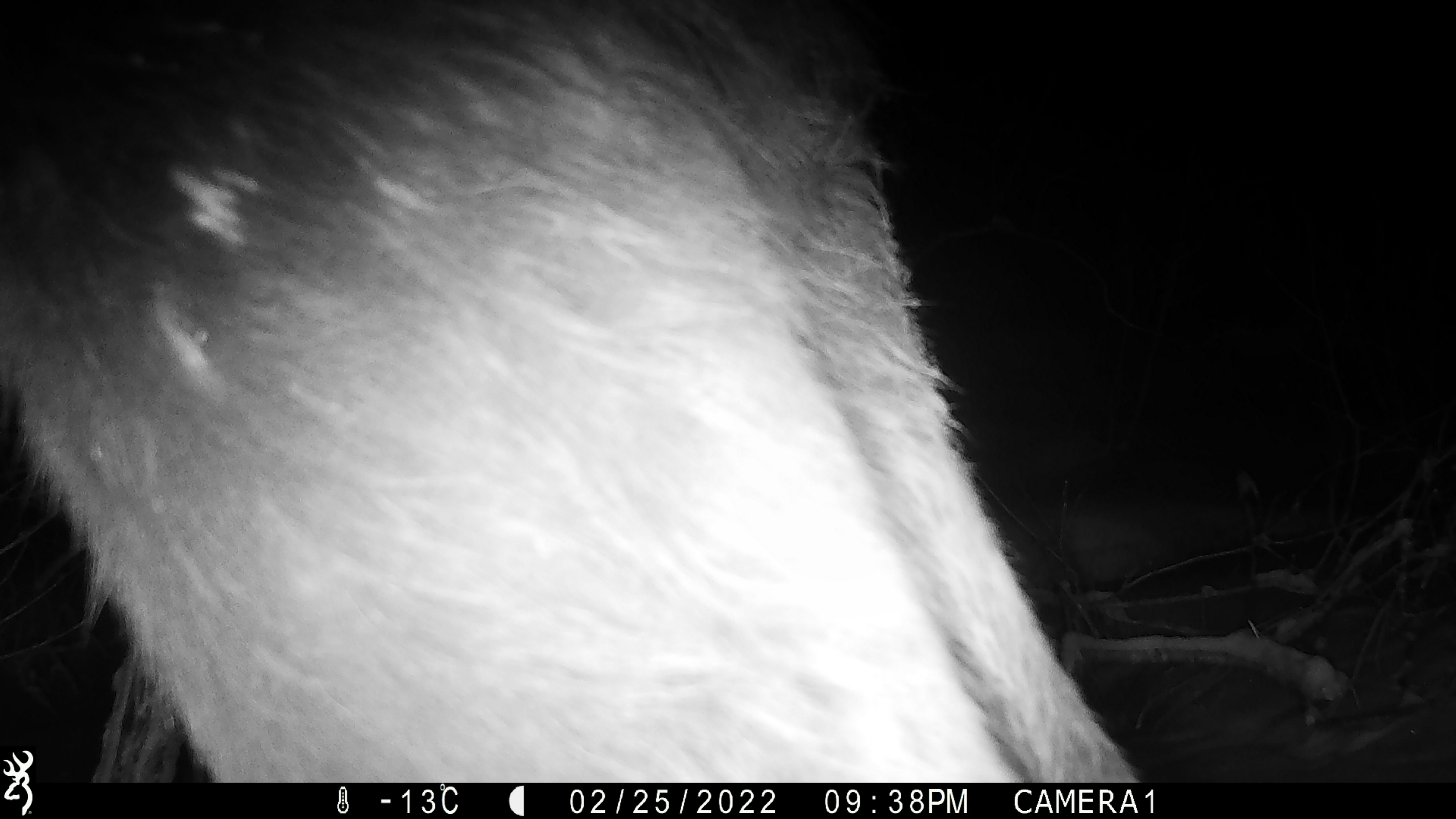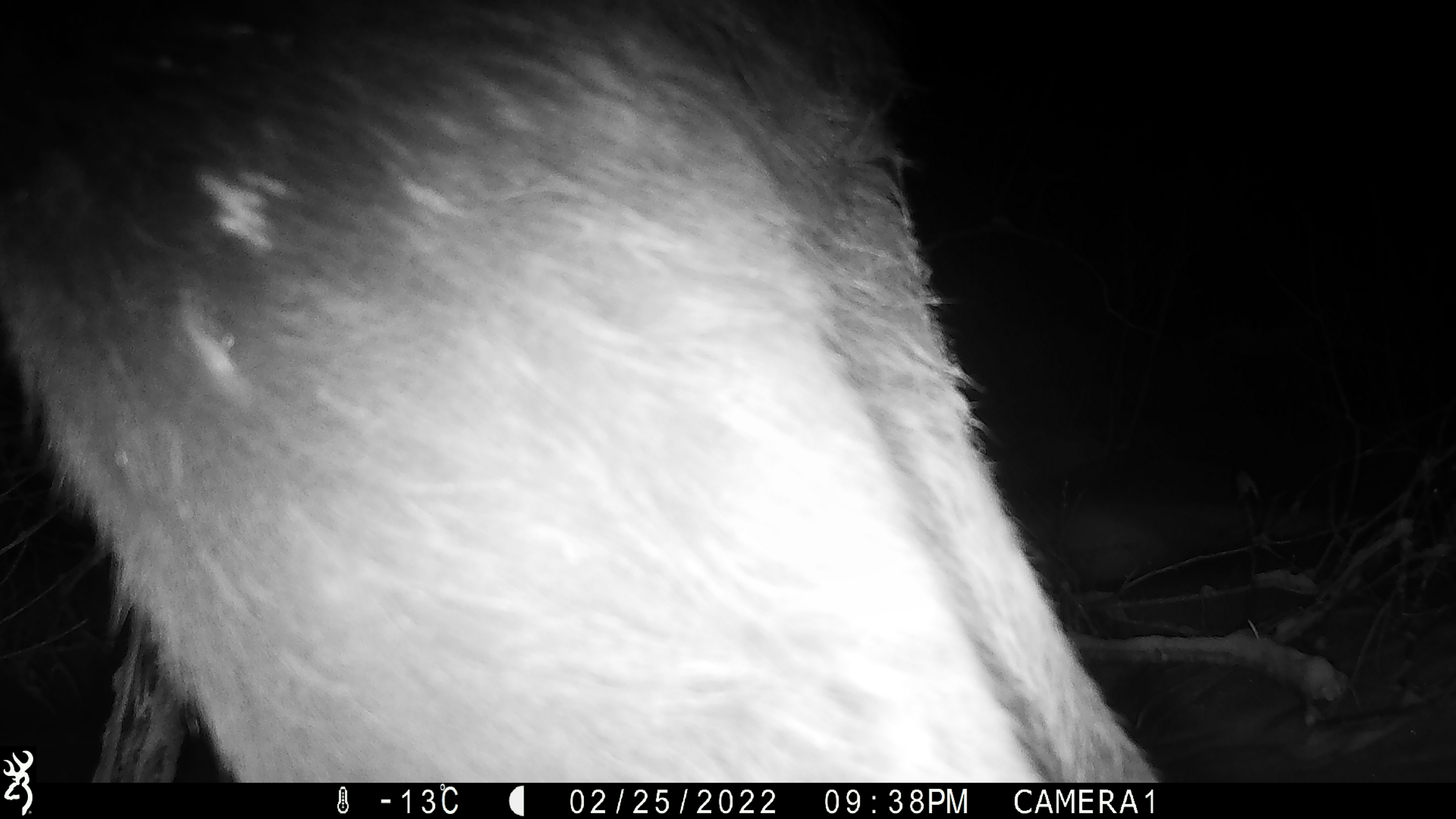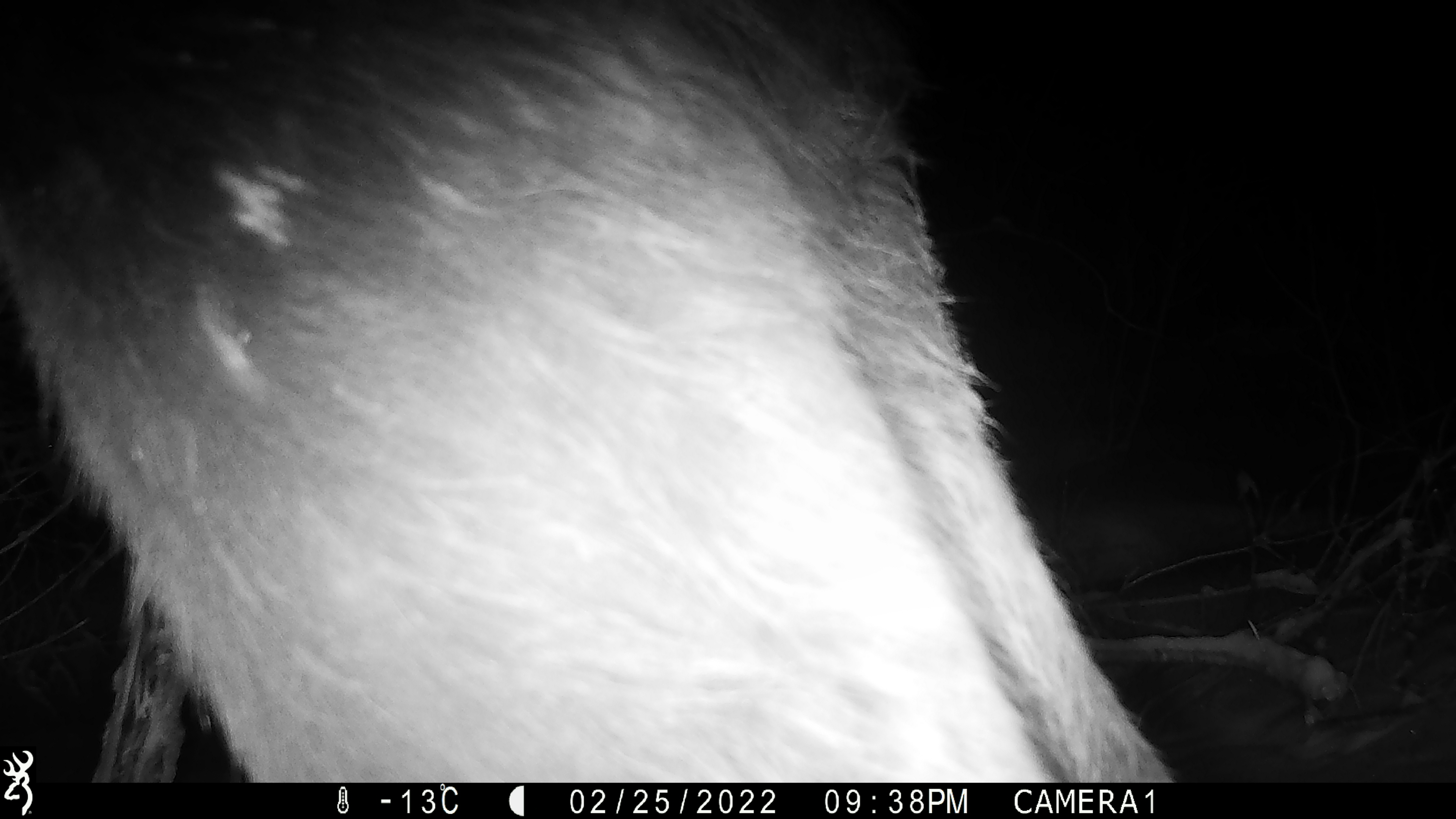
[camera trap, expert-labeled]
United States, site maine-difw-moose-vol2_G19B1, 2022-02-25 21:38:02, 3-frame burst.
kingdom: Animalia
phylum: Chordata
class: Mammalia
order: Artiodactyla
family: Cervidae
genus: Alces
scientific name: Alces alces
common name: moose